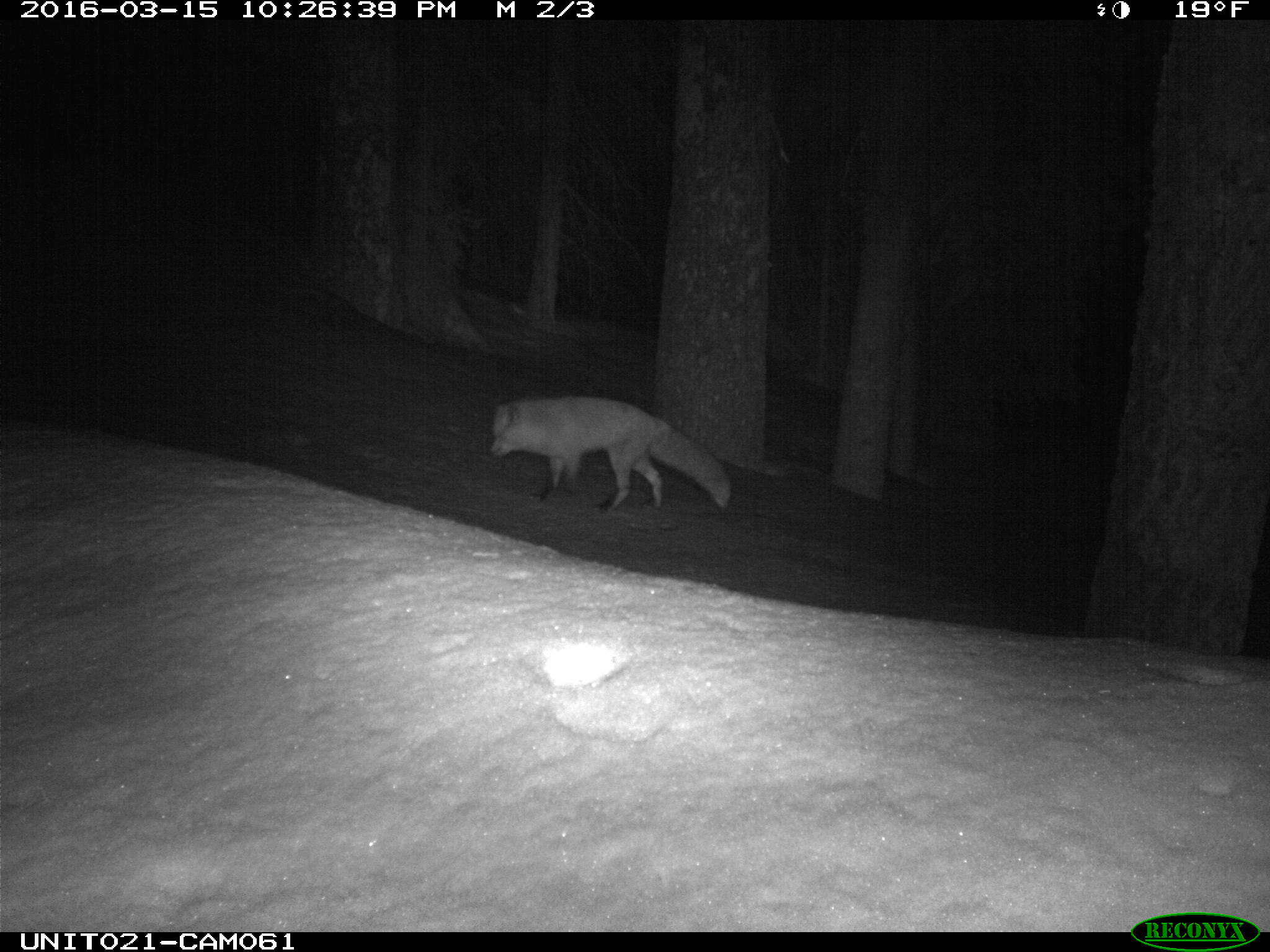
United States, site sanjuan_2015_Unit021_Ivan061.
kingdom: Animalia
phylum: Chordata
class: Mammalia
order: Carnivora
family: Canidae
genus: Vulpes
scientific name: Vulpes vulpes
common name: red fox